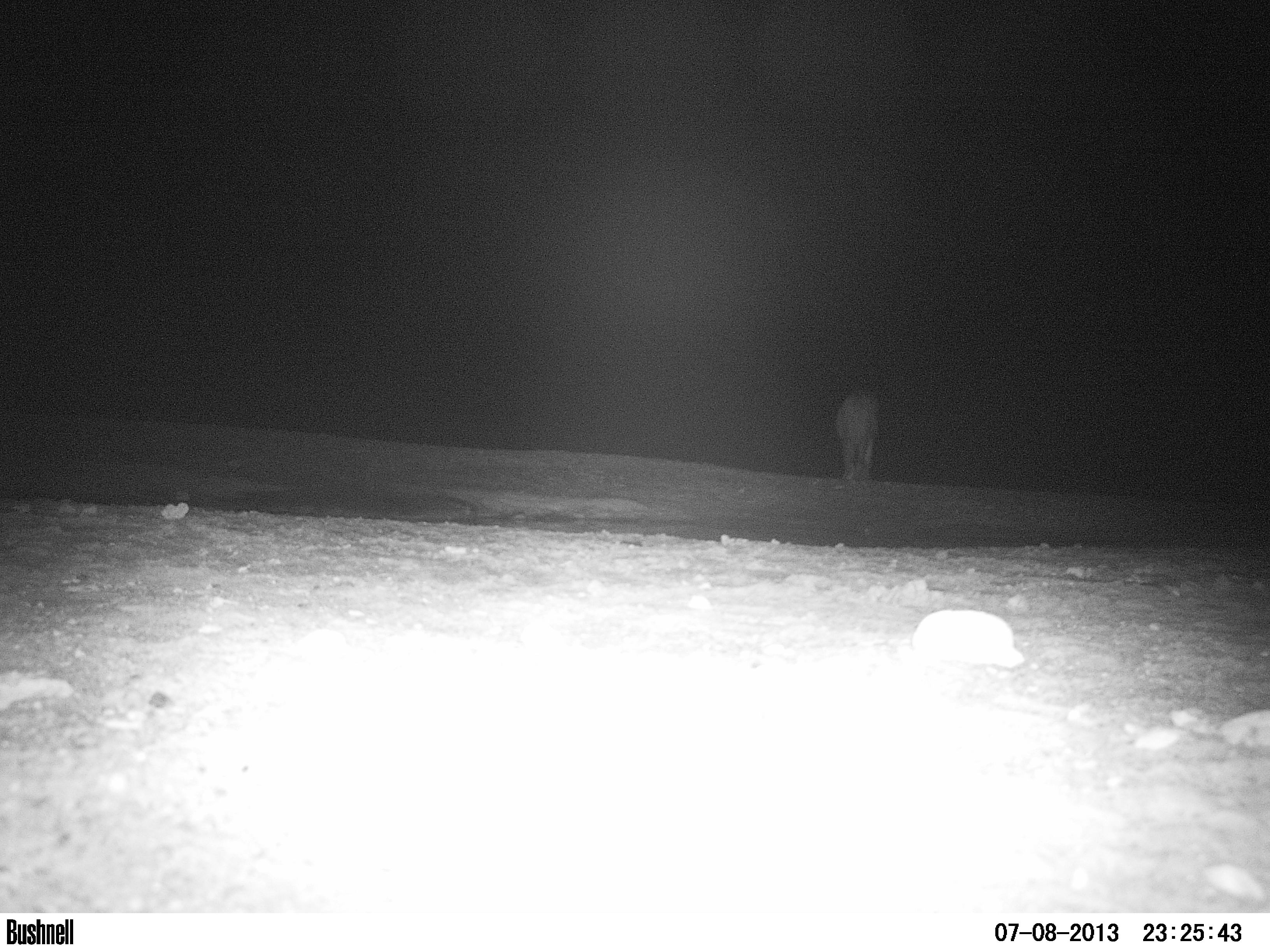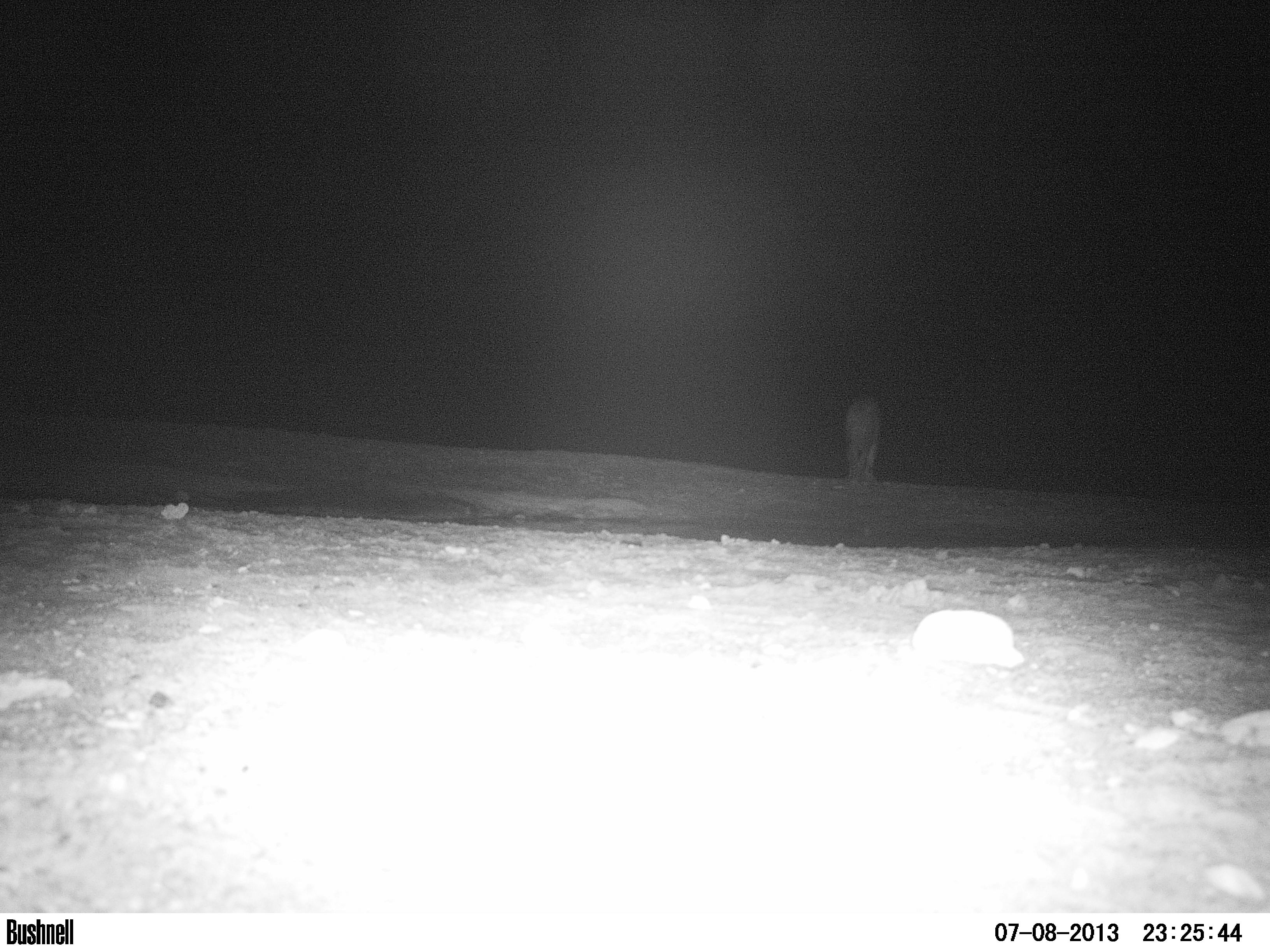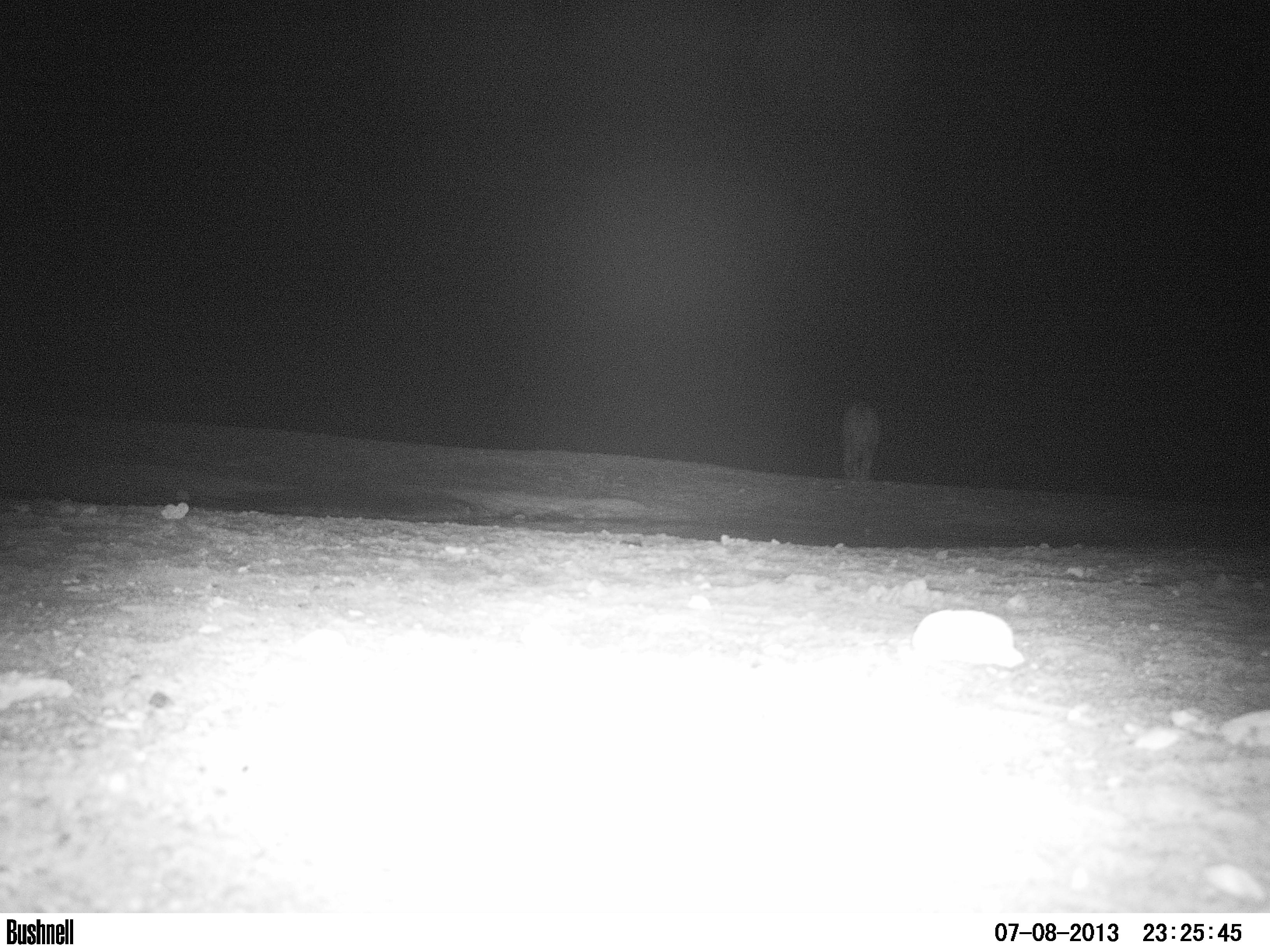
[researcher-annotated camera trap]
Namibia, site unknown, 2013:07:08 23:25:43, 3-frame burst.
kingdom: Animalia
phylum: Chordata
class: Mammalia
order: Carnivora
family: Felidae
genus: Panthera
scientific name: Panthera leo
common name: lion